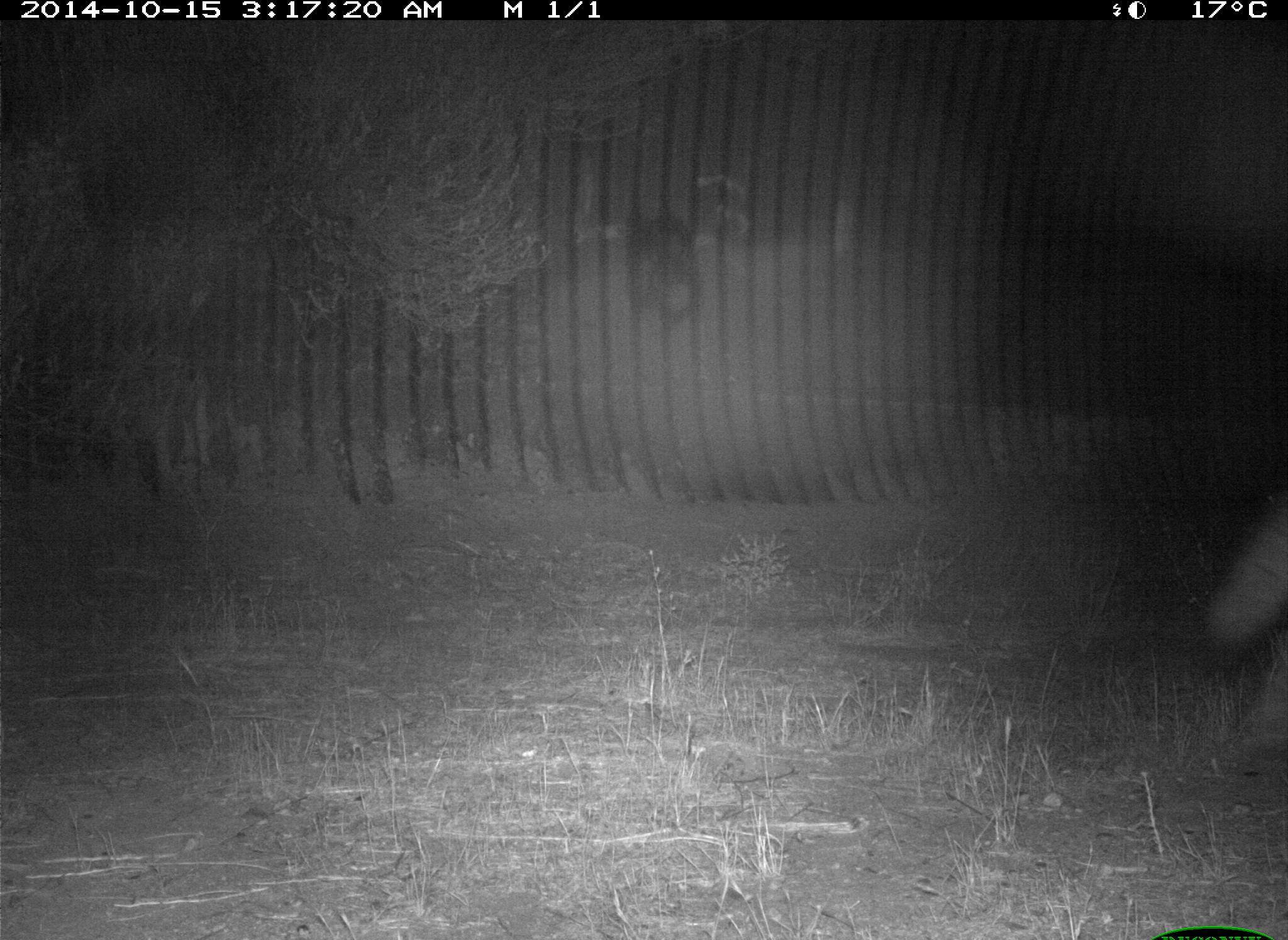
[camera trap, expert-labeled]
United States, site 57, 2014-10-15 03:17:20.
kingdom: Animalia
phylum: Chordata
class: Mammalia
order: Carnivora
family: Canidae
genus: Canis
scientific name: Canis latrans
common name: coyote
Coyote (Canis latrans).